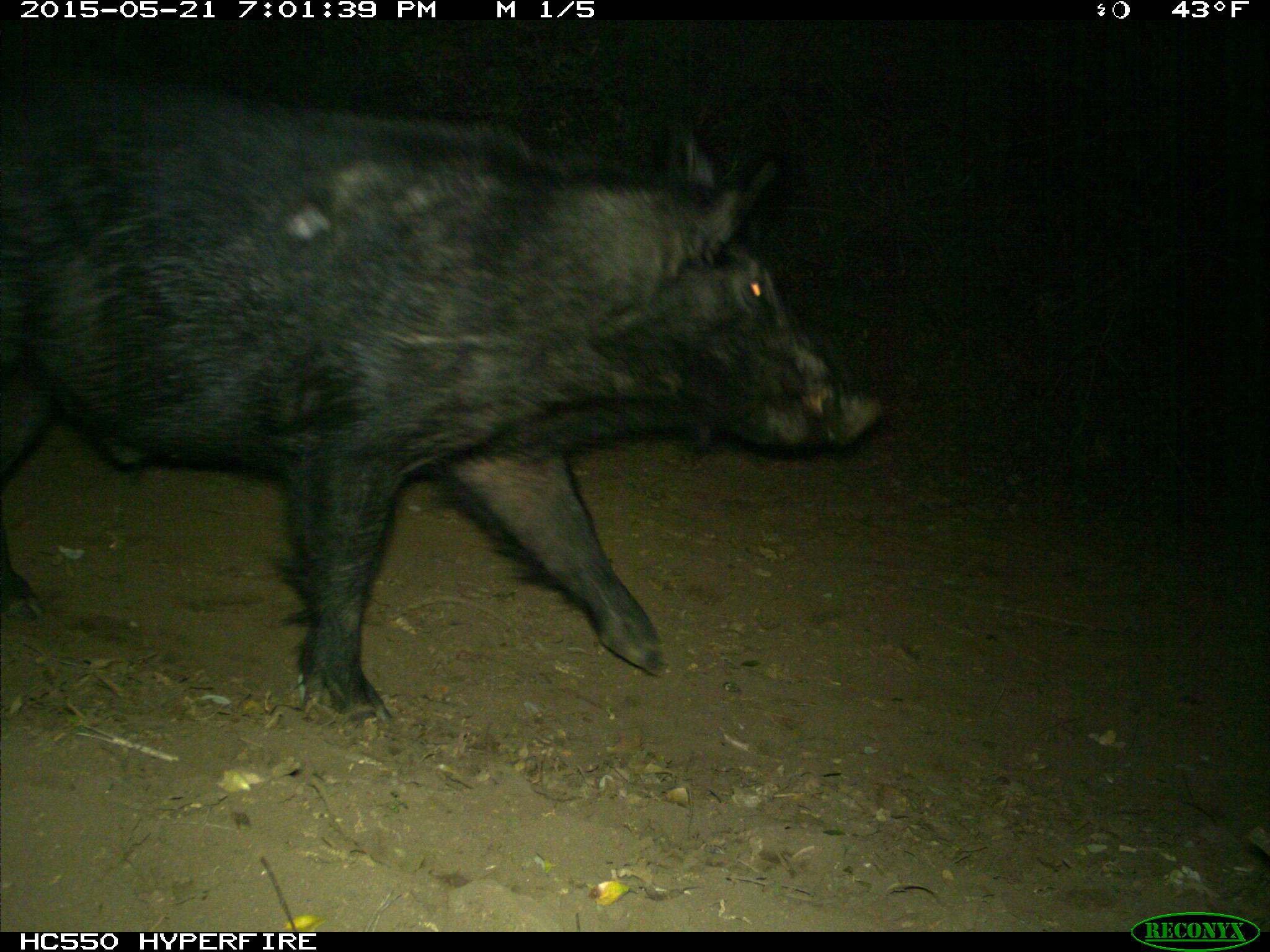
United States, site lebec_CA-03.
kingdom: Animalia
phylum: Chordata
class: Mammalia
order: Artiodactyla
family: Suidae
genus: Sus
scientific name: Sus scrofa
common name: wild boar